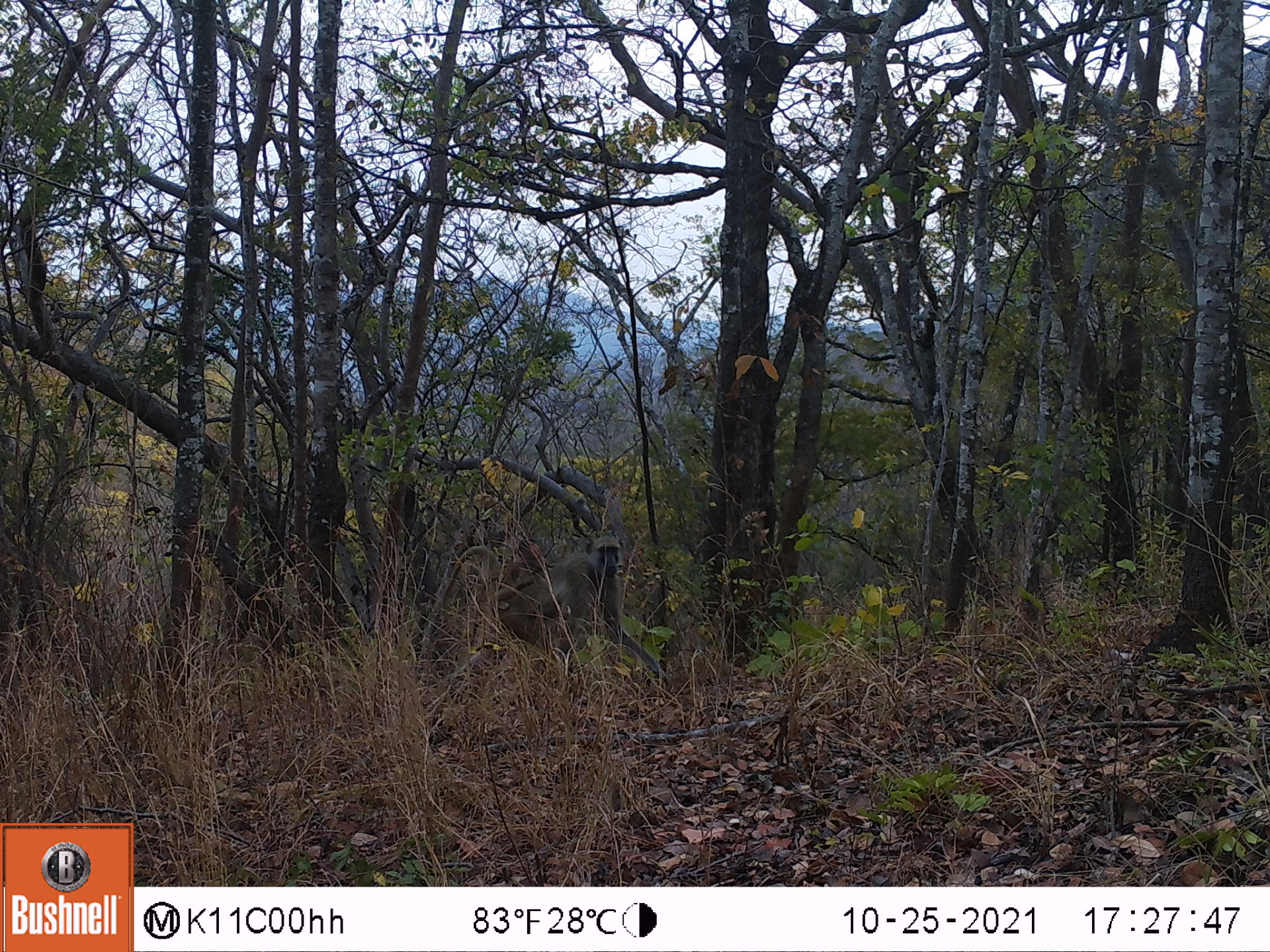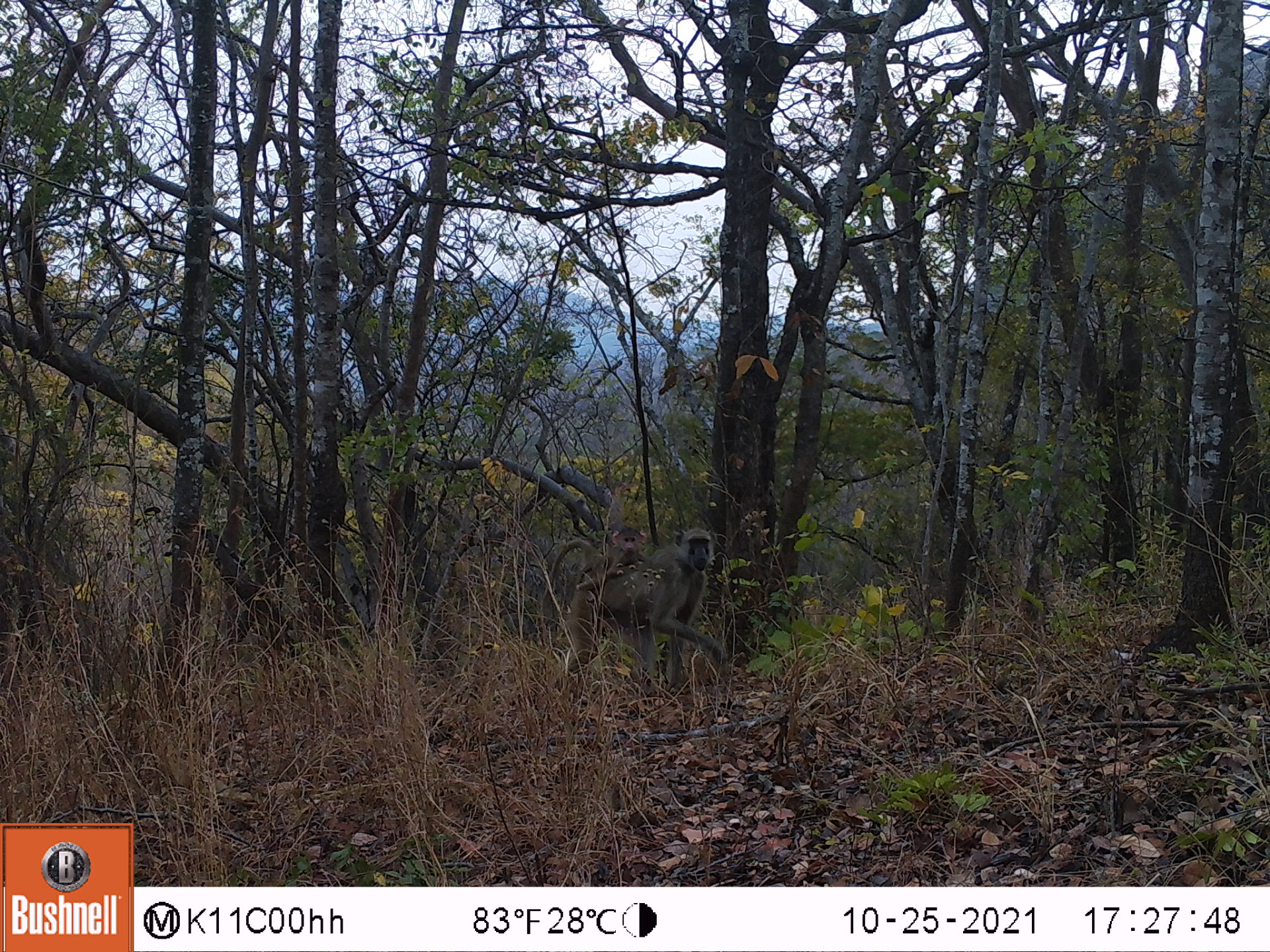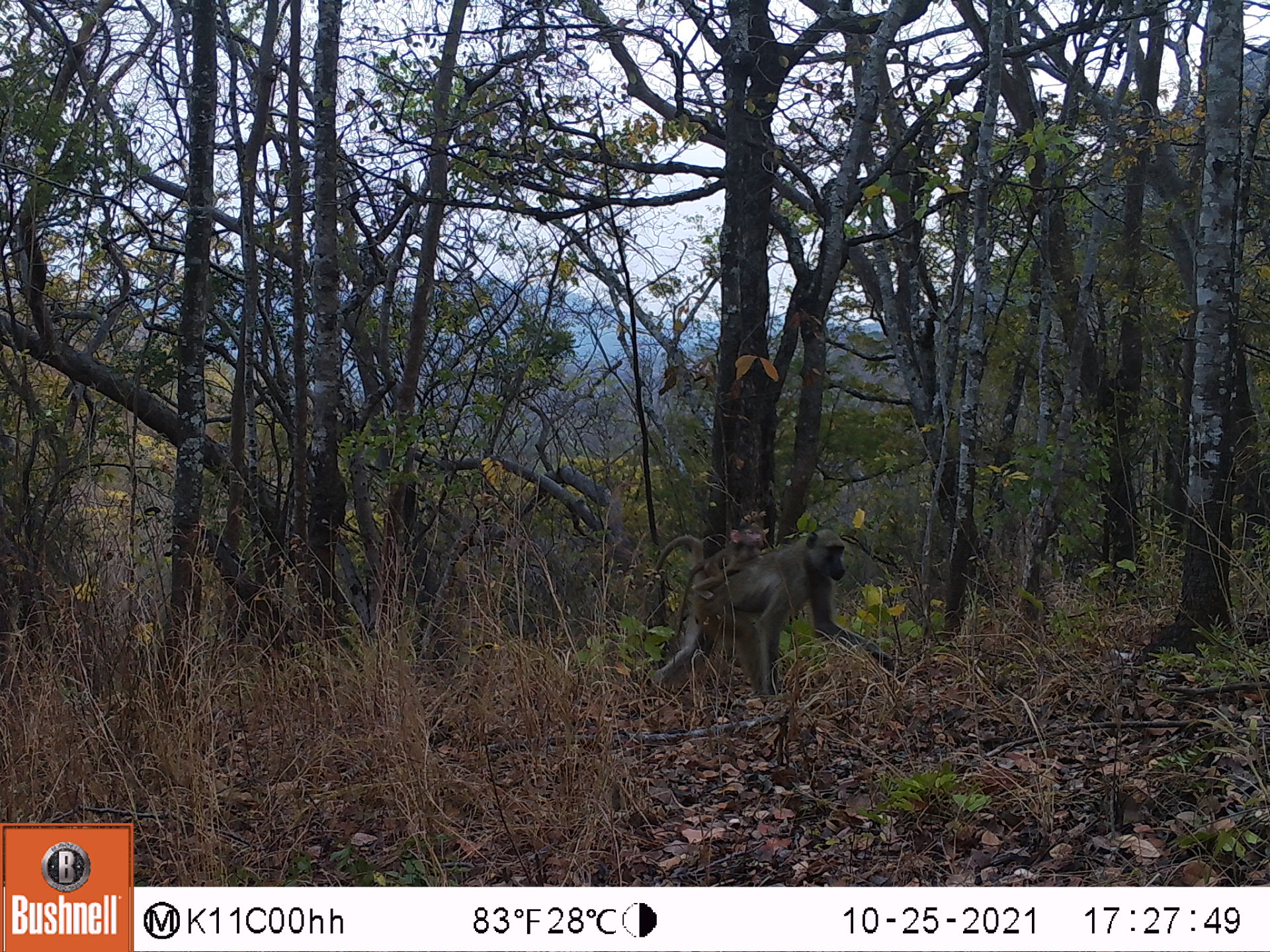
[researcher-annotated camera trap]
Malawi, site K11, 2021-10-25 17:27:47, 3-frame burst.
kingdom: Animalia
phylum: Chordata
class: Mammalia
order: Primates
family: Cercopithecidae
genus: Papio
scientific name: Papio cynocephalus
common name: yellow baboon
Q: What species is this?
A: Yellow baboon (Papio cynocephalus).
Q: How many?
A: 1.